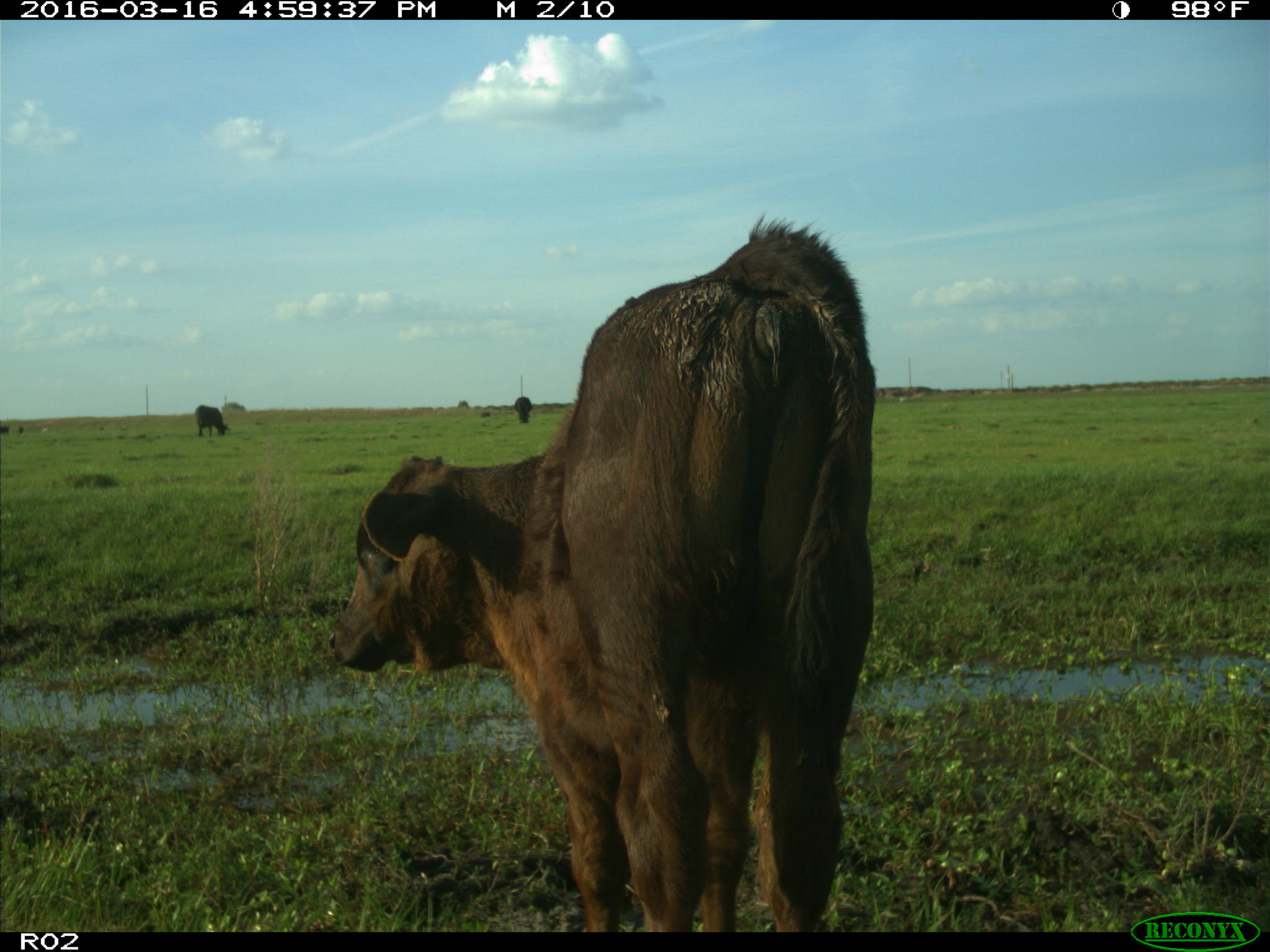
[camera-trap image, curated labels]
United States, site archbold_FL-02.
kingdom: Animalia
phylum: Chordata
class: Mammalia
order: Artiodactyla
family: Bovidae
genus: Bos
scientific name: Bos taurus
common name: domestic cow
Bos taurus (domestic cow).